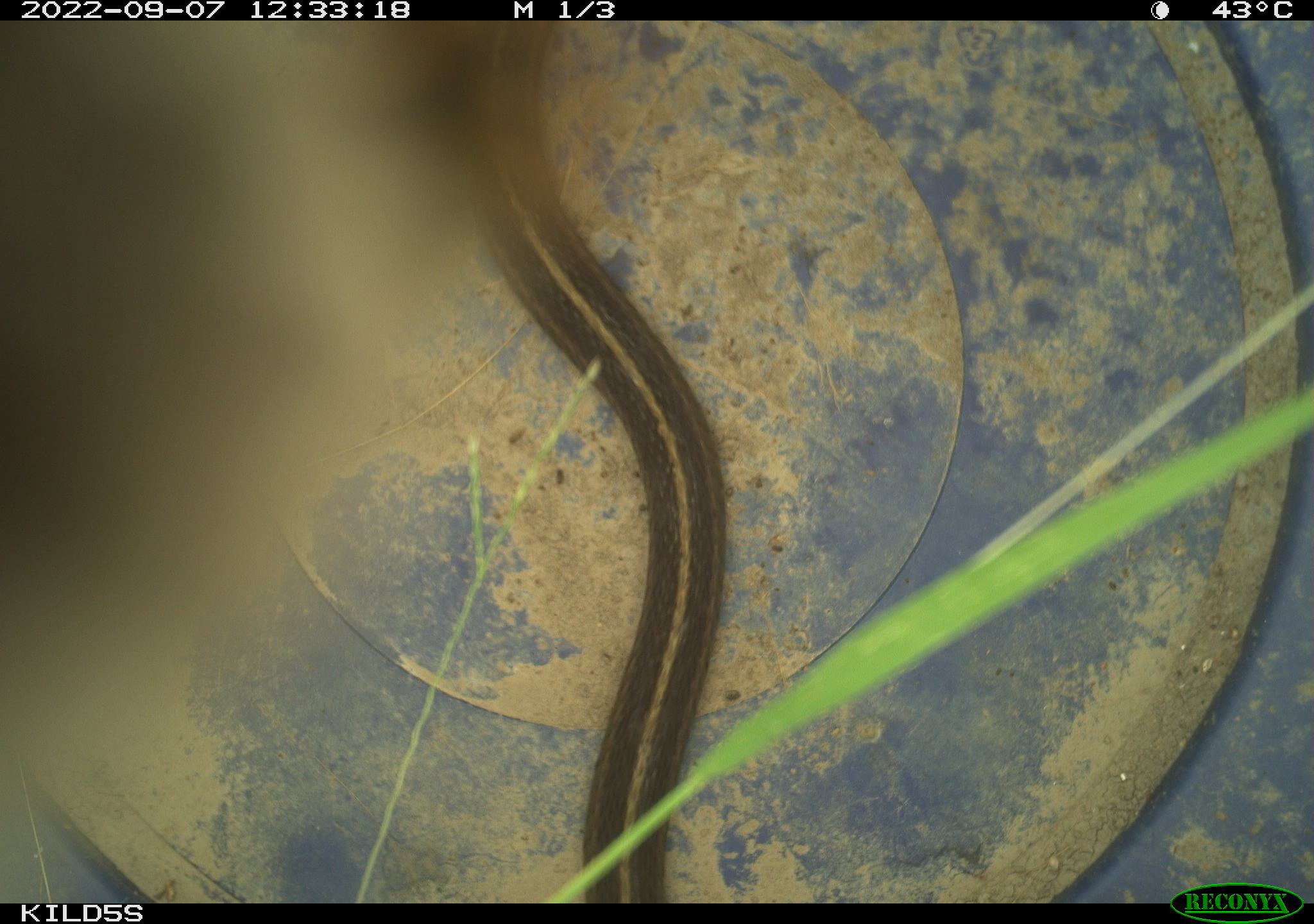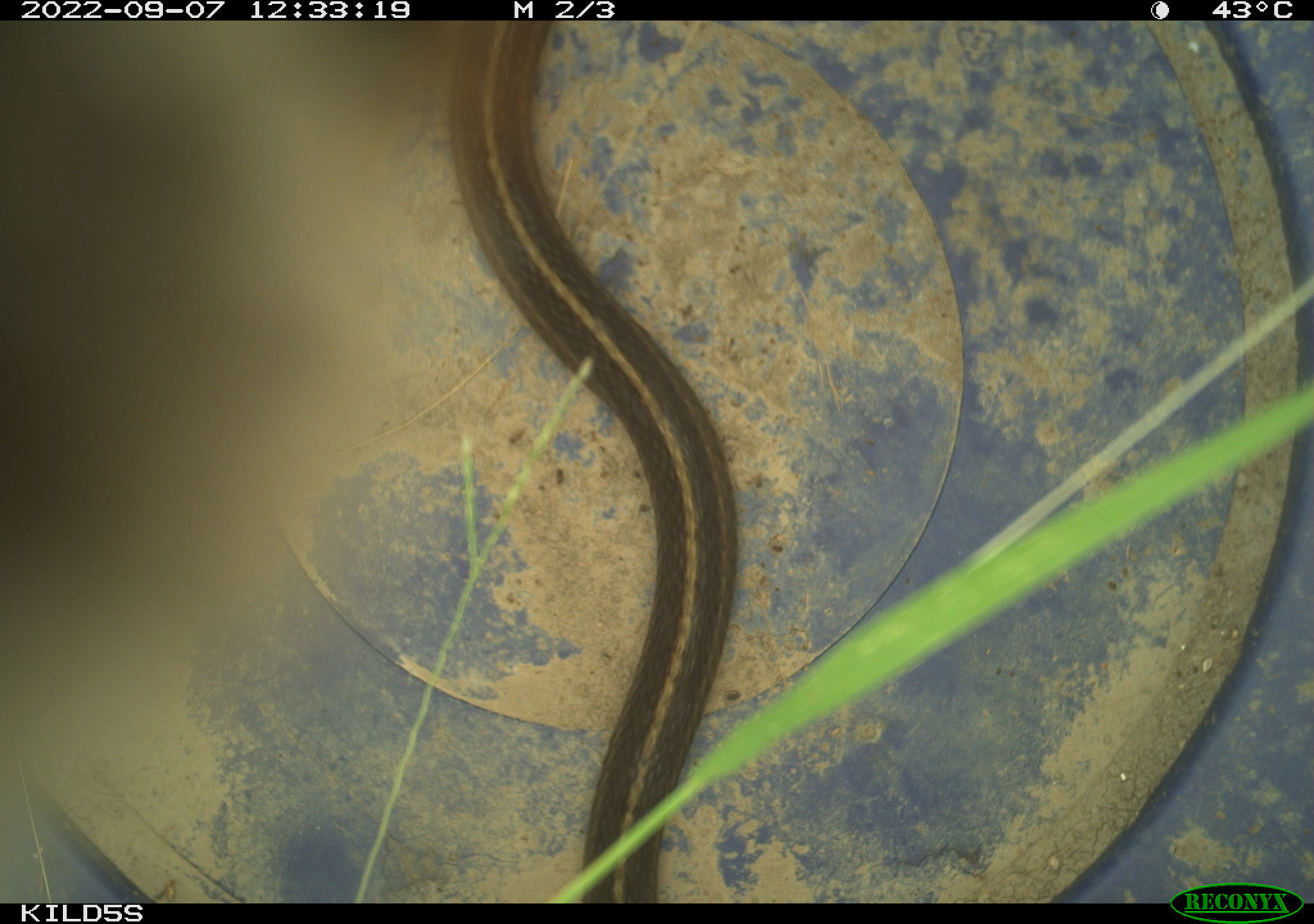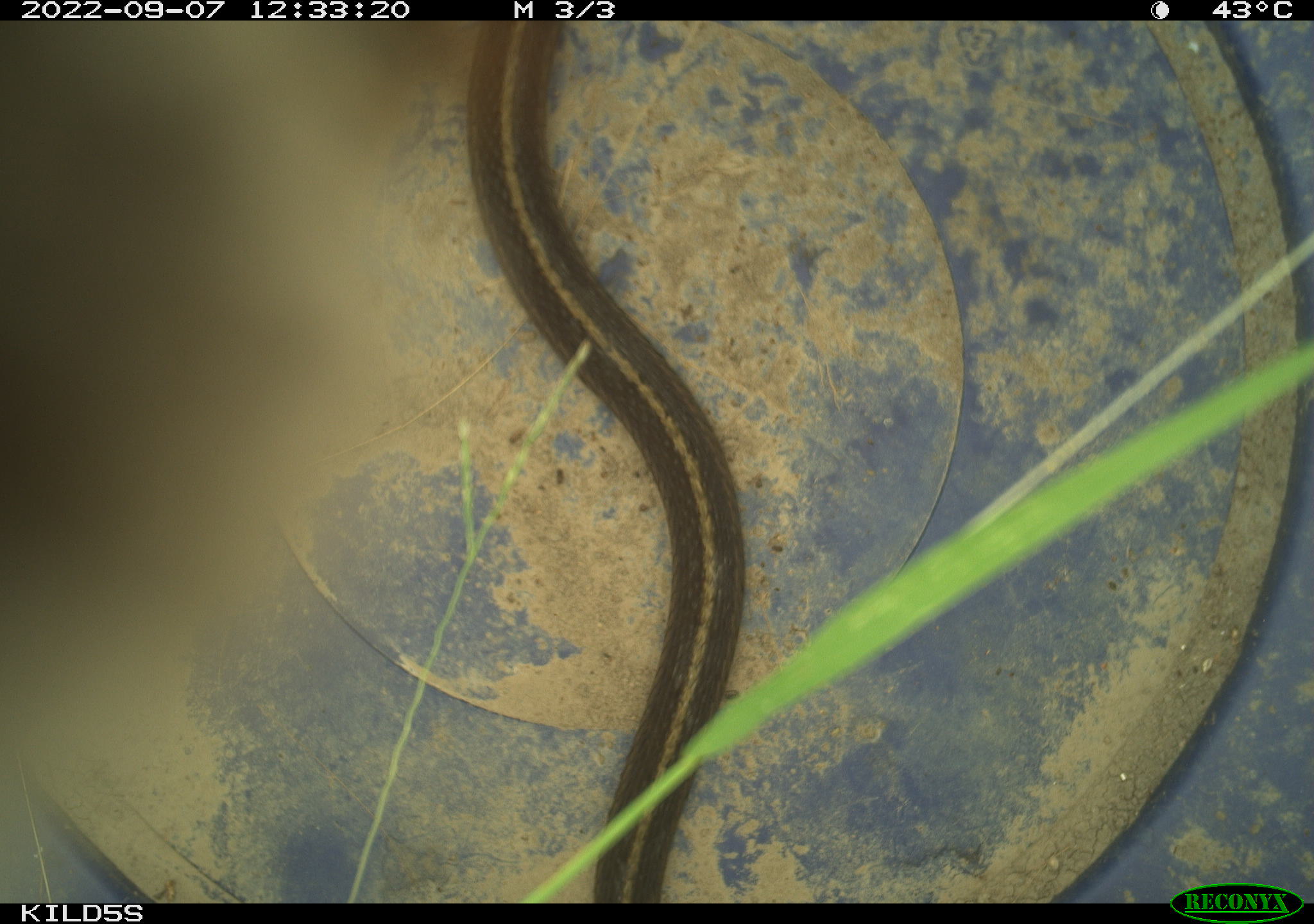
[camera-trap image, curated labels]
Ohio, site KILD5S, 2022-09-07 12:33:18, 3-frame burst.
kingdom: Animalia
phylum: Chordata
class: Reptilia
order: Squamata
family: Colubridae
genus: Thamnophis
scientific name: Thamnophis sirtalis sirtalis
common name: eastern gartersnake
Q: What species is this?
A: Eastern gartersnake (Thamnophis sirtalis sirtalis).